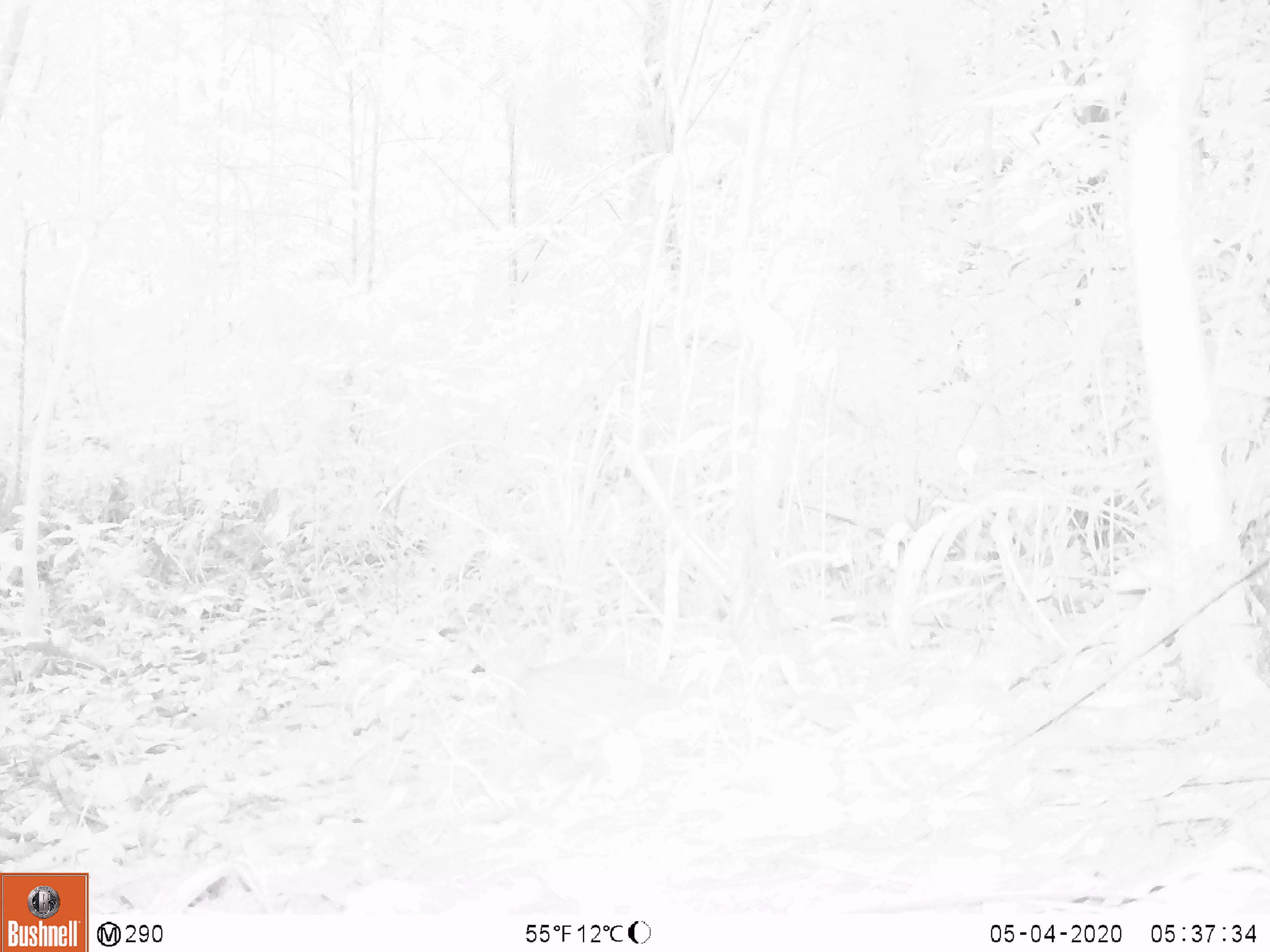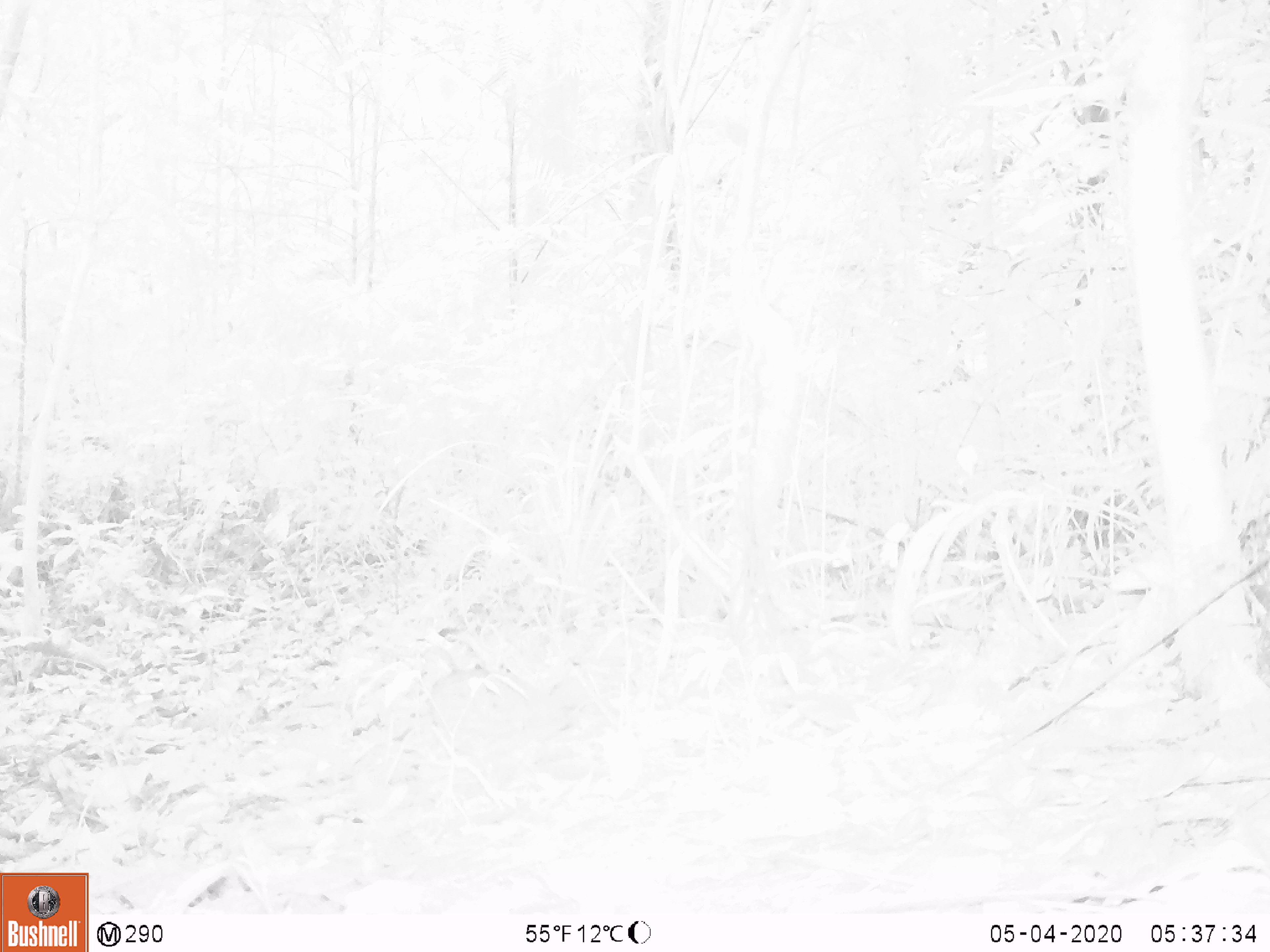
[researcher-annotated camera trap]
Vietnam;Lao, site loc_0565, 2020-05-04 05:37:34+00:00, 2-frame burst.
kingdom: Animalia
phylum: Chordata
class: Mammalia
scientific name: Mammalia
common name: mammal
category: unidentified small mammal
Unidentified small mammal (mammal) (Mammalia). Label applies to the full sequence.